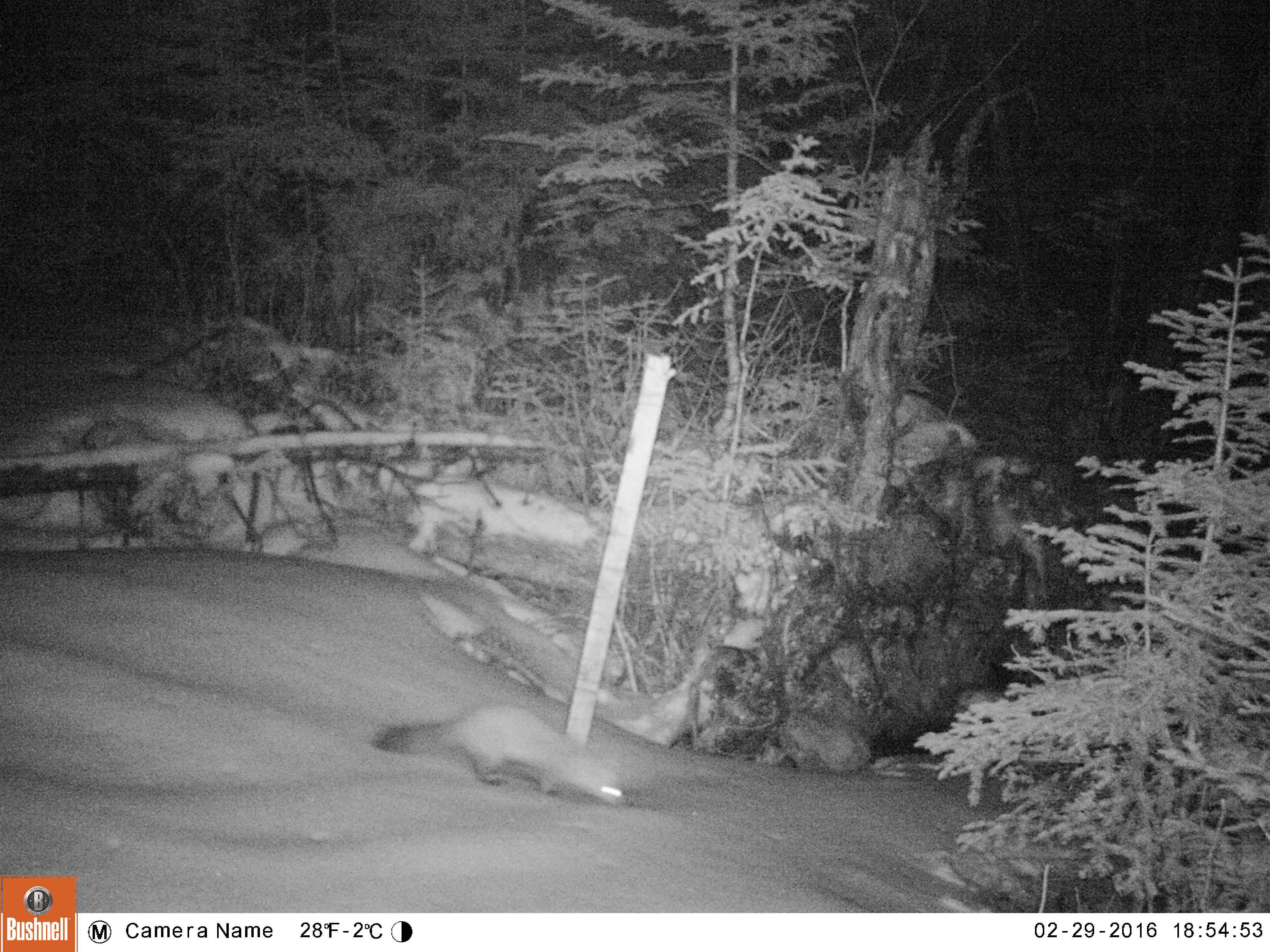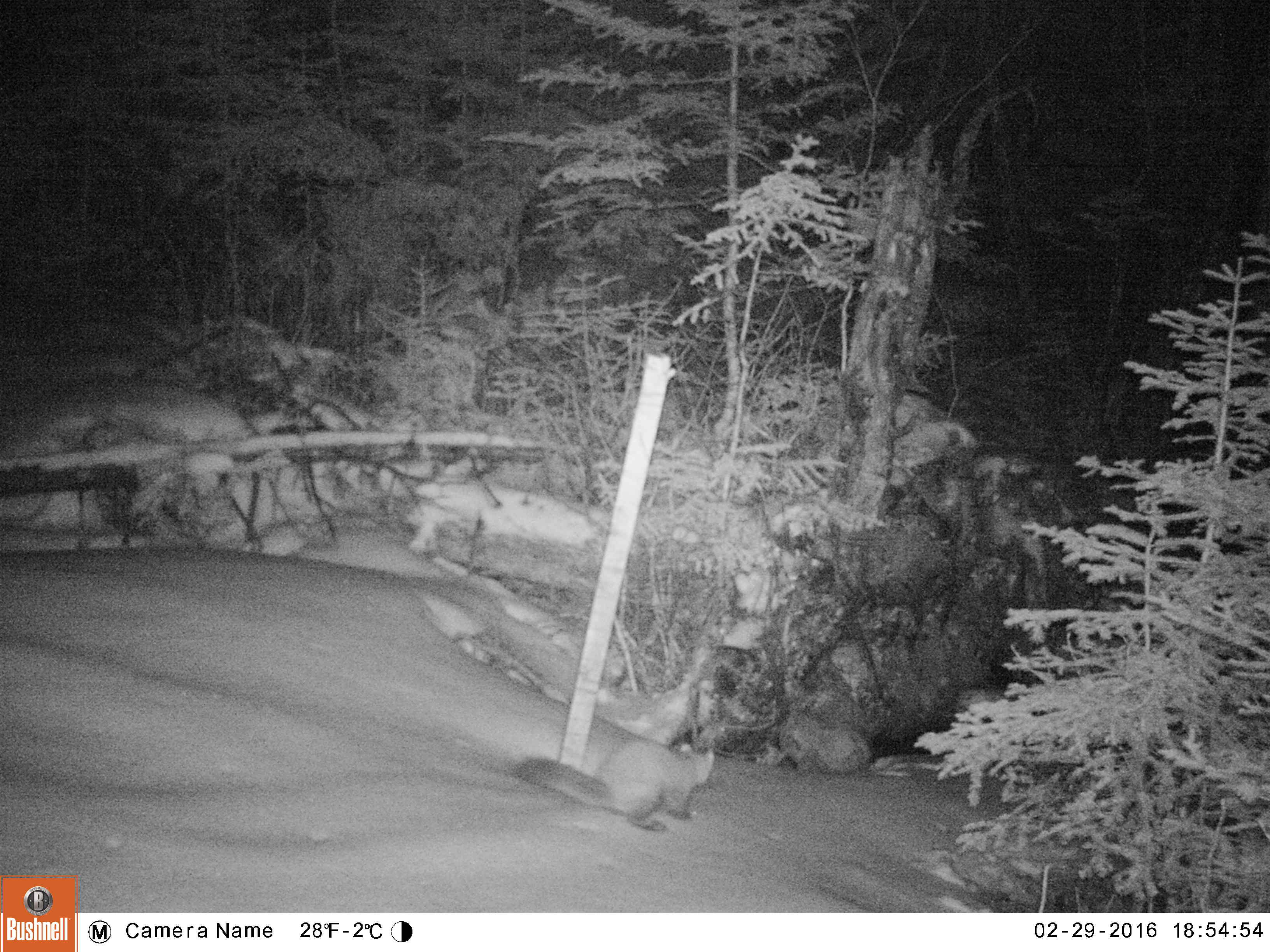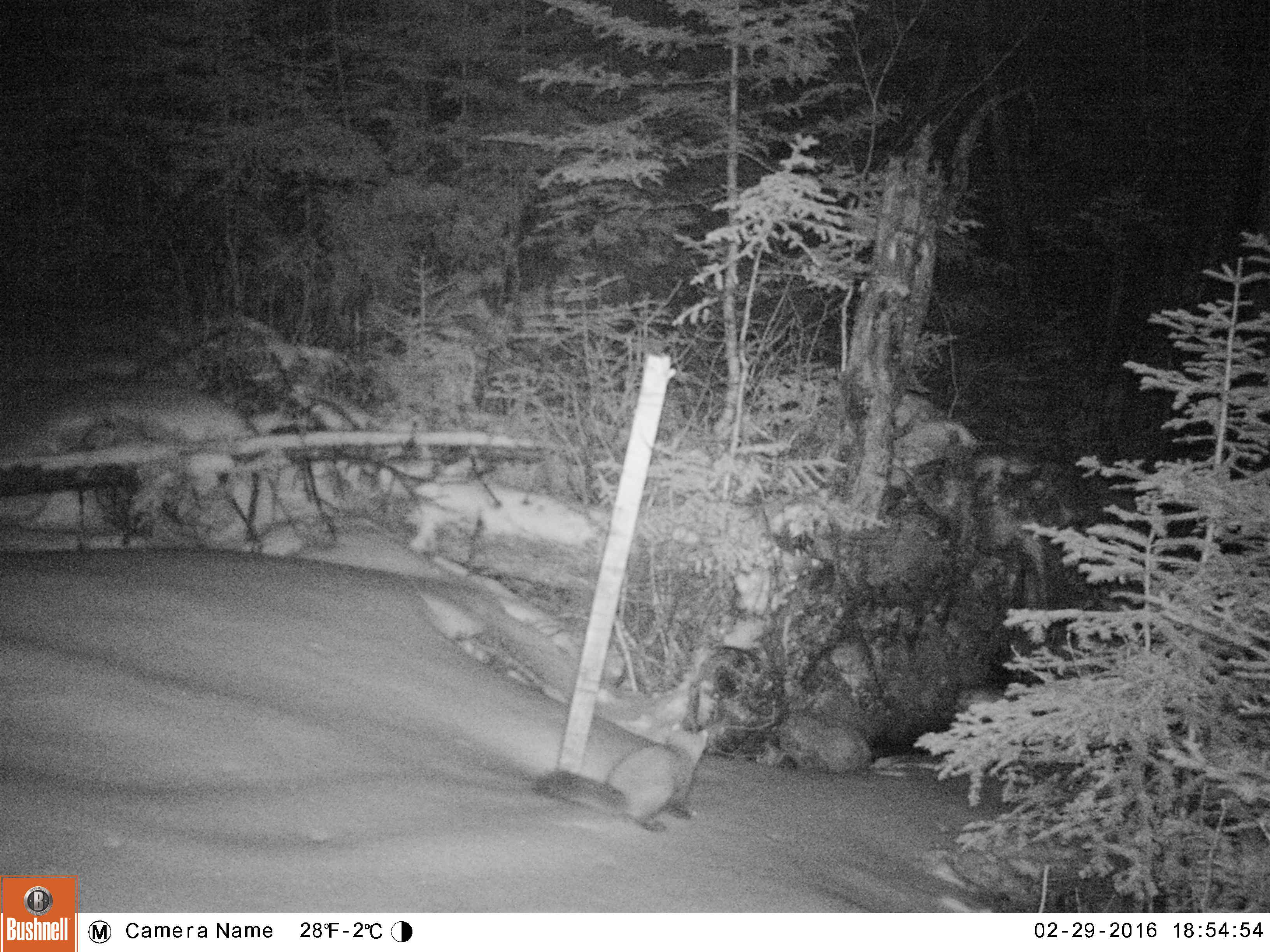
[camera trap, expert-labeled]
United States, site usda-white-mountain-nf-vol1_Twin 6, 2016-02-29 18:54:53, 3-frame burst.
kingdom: Animalia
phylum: Chordata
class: Mammalia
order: Carnivora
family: Mustelidae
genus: Martes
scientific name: Martes americana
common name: american marten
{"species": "american marten (Martes americana)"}